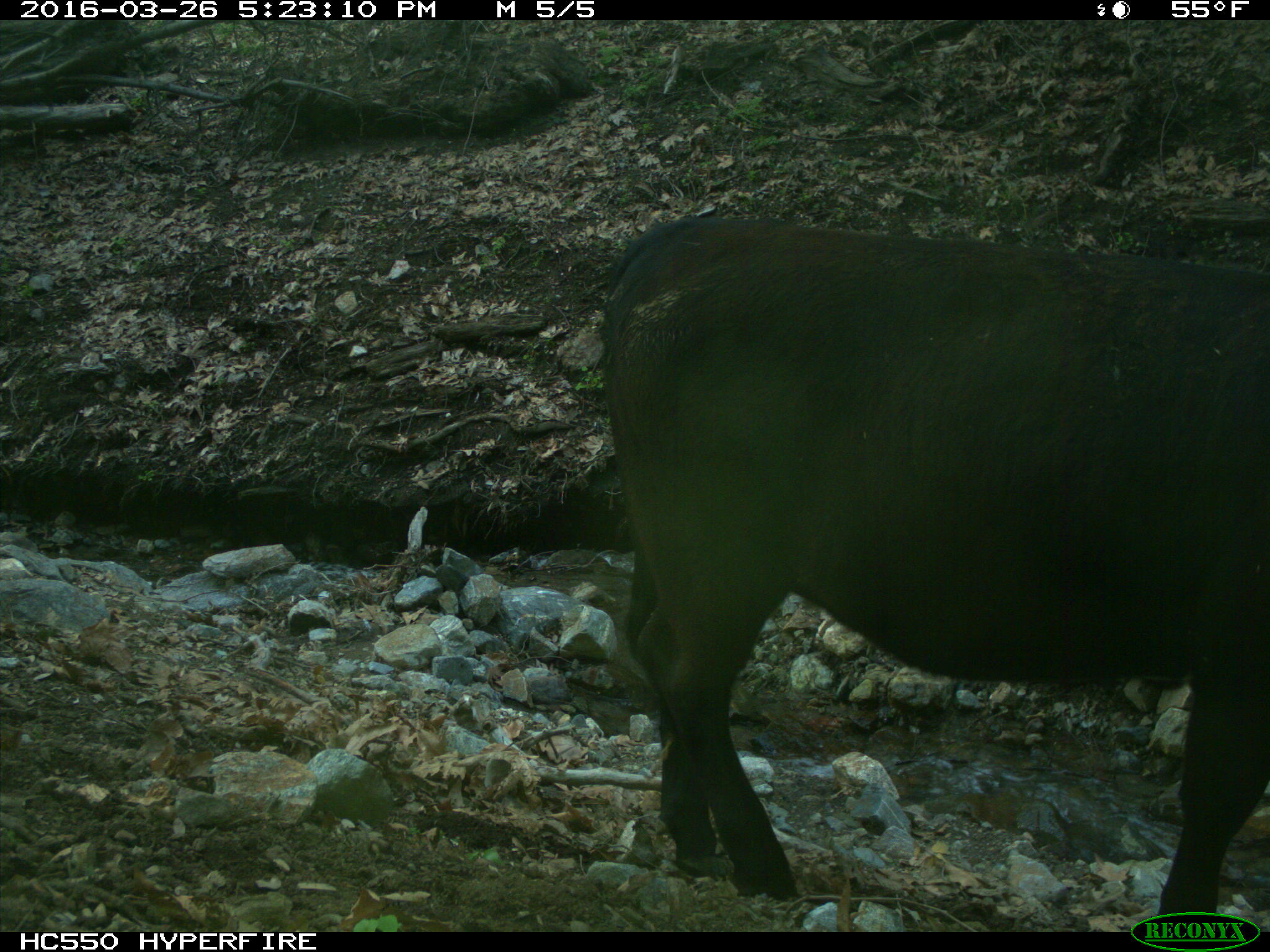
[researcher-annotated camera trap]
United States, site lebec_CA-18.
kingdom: Animalia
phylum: Chordata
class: Mammalia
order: Artiodactyla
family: Bovidae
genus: Bos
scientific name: Bos taurus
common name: domestic cow